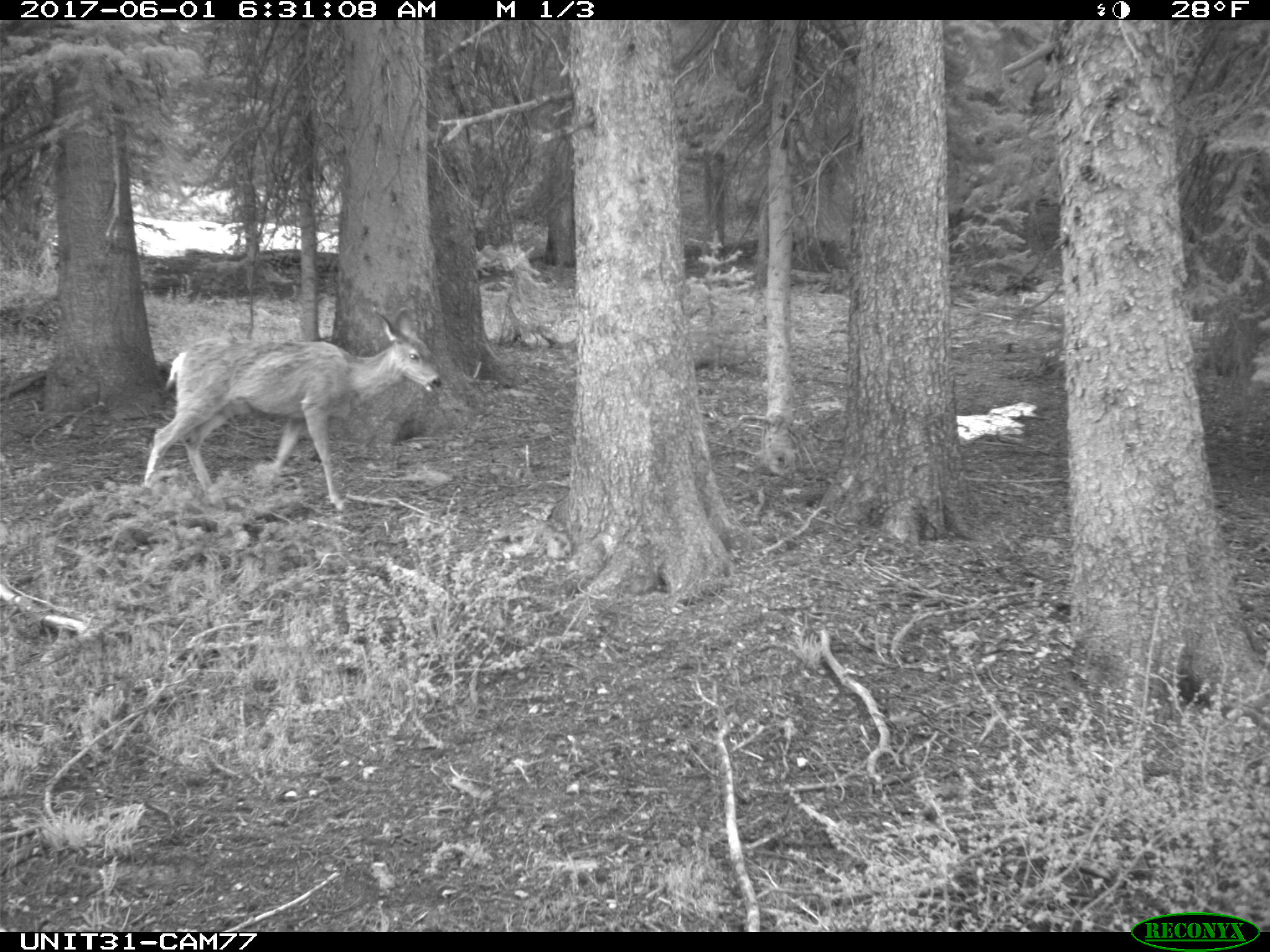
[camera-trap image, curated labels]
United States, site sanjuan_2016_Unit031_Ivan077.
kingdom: Animalia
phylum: Chordata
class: Mammalia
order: Artiodactyla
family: Cervidae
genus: Odocoileus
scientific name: Odocoileus hemionus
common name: mule deer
Odocoileus hemionus (mule deer).